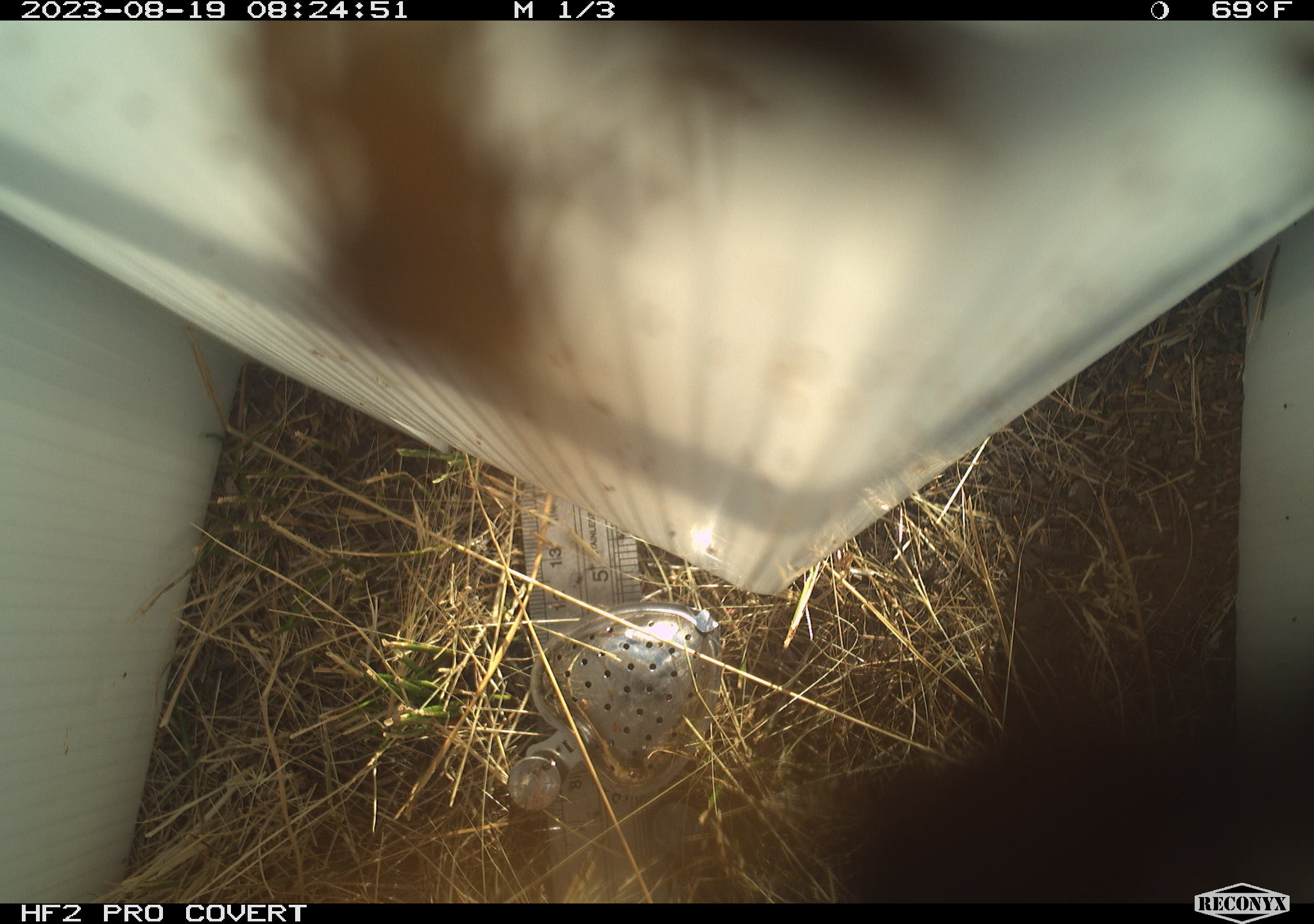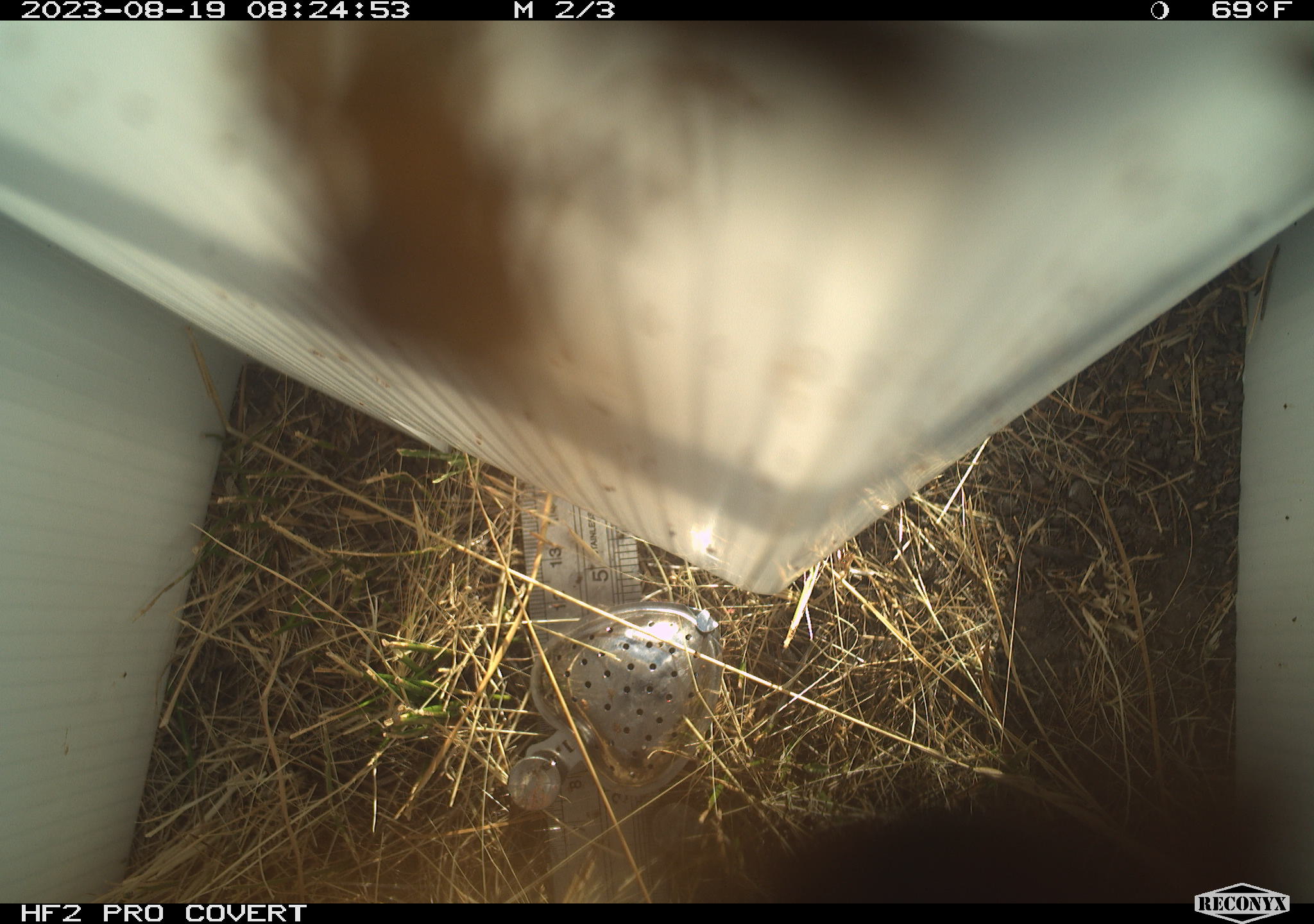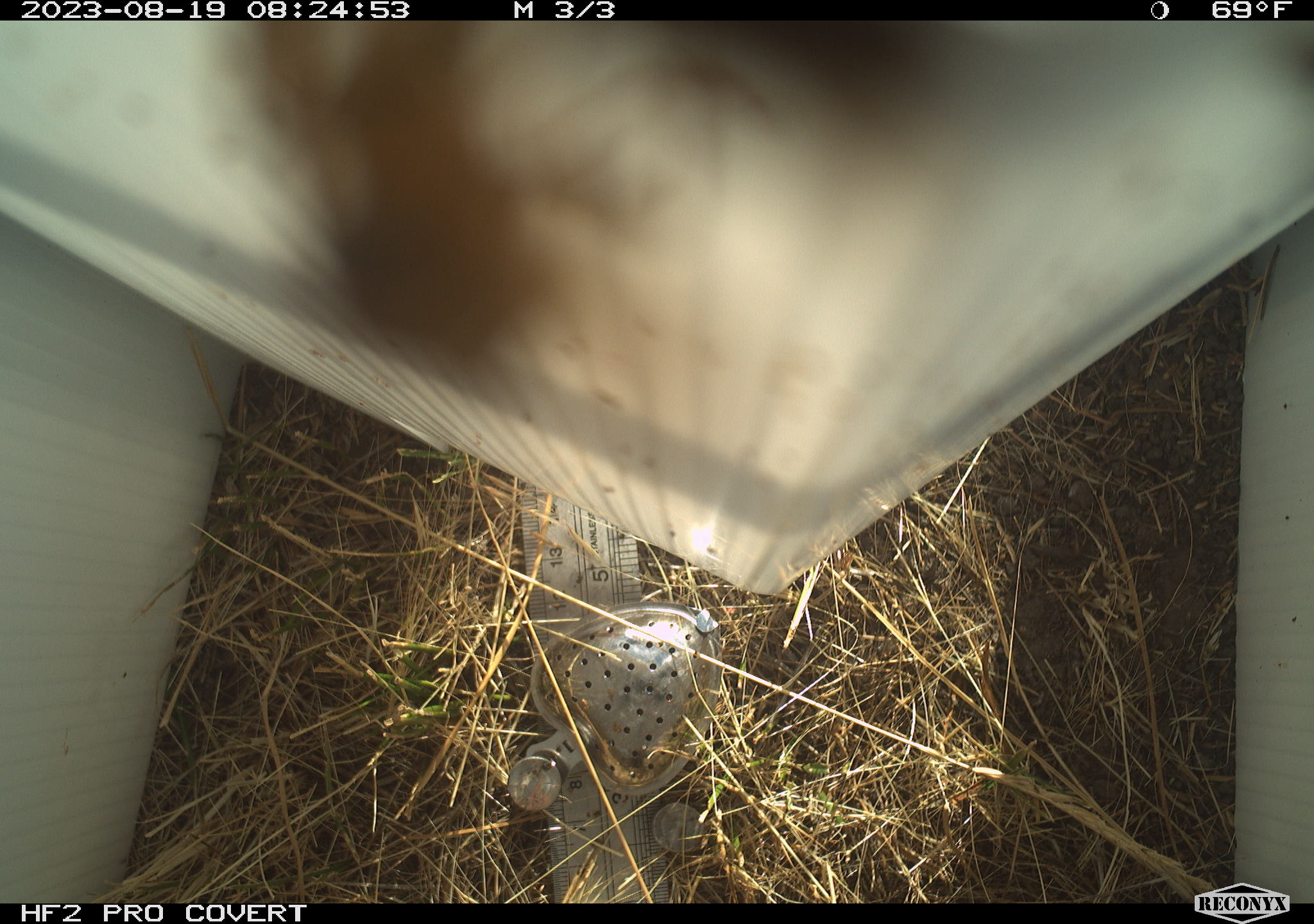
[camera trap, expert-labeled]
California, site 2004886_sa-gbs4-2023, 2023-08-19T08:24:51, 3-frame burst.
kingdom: Animalia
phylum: Arthropoda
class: Insecta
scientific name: Insecta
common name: insect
Insect (Insecta).